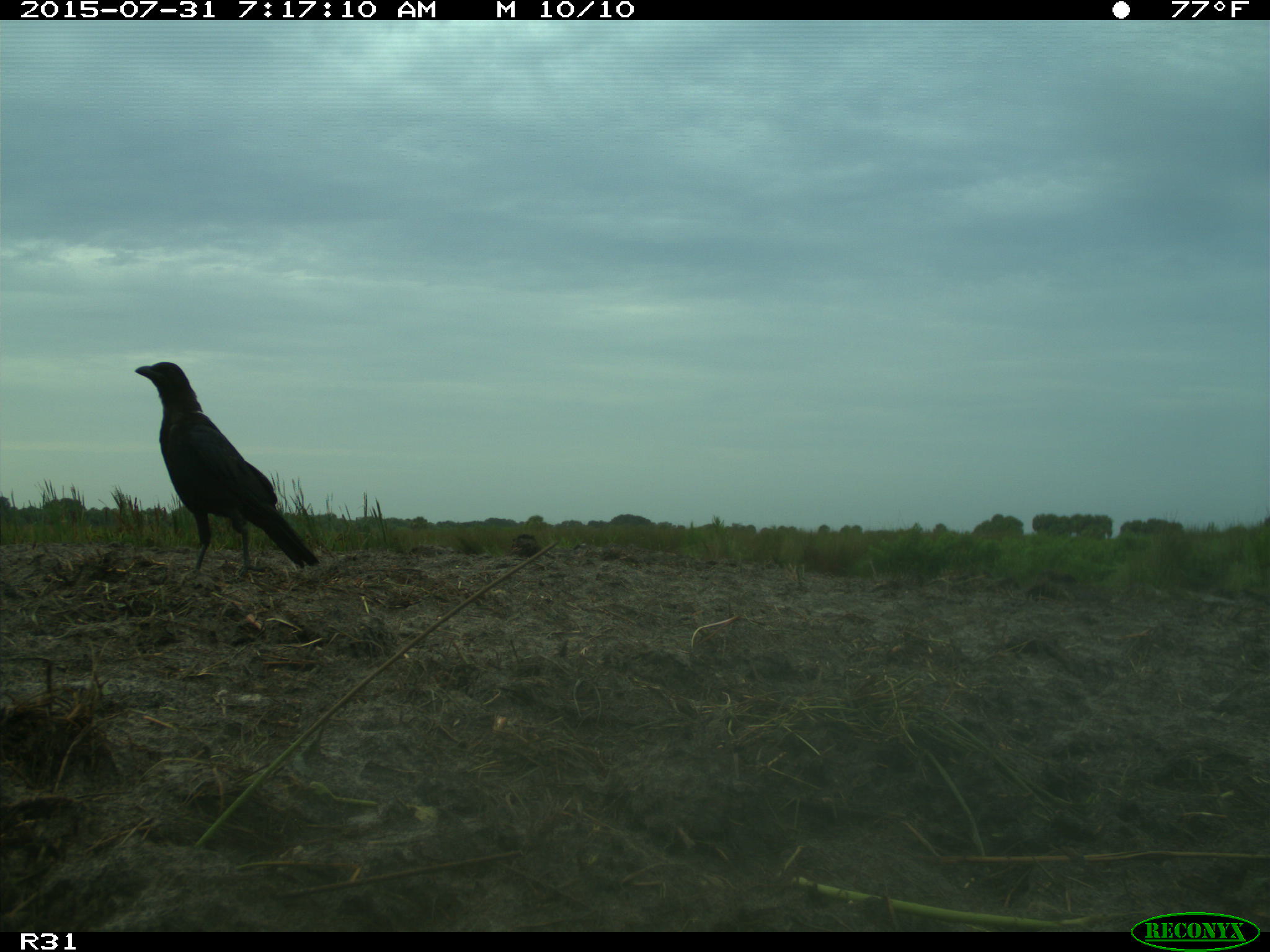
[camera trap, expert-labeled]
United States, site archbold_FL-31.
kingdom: Animalia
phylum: Chordata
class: Aves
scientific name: Aves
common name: birds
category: unidentified bird